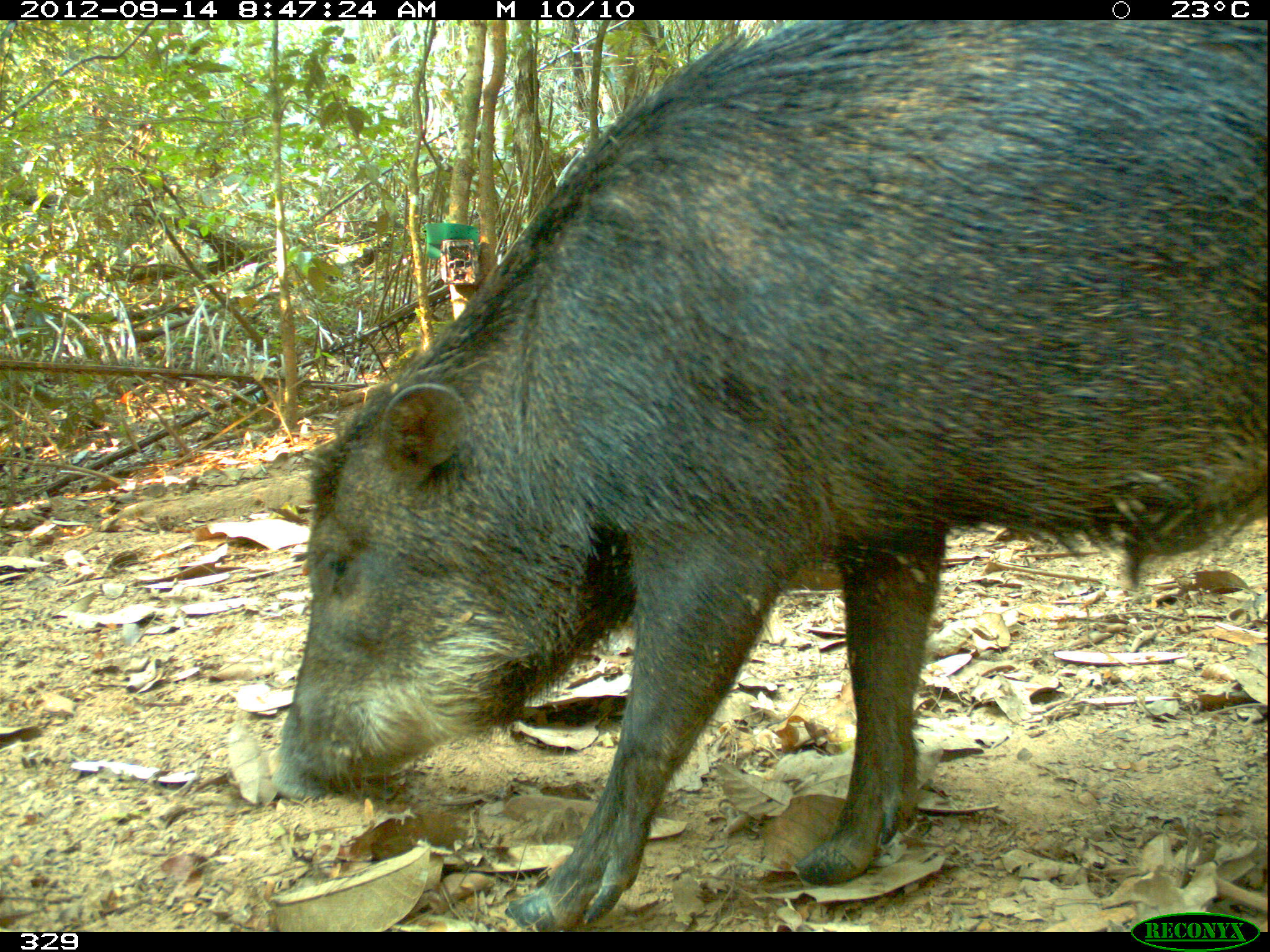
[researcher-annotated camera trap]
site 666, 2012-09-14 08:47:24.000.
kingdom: Animalia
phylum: Chordata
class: Mammalia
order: Artiodactyla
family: Tayassuidae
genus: Tayassu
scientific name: Tayassu pecari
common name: white-lipped peccary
Tayassu pecari (white-lipped peccary).